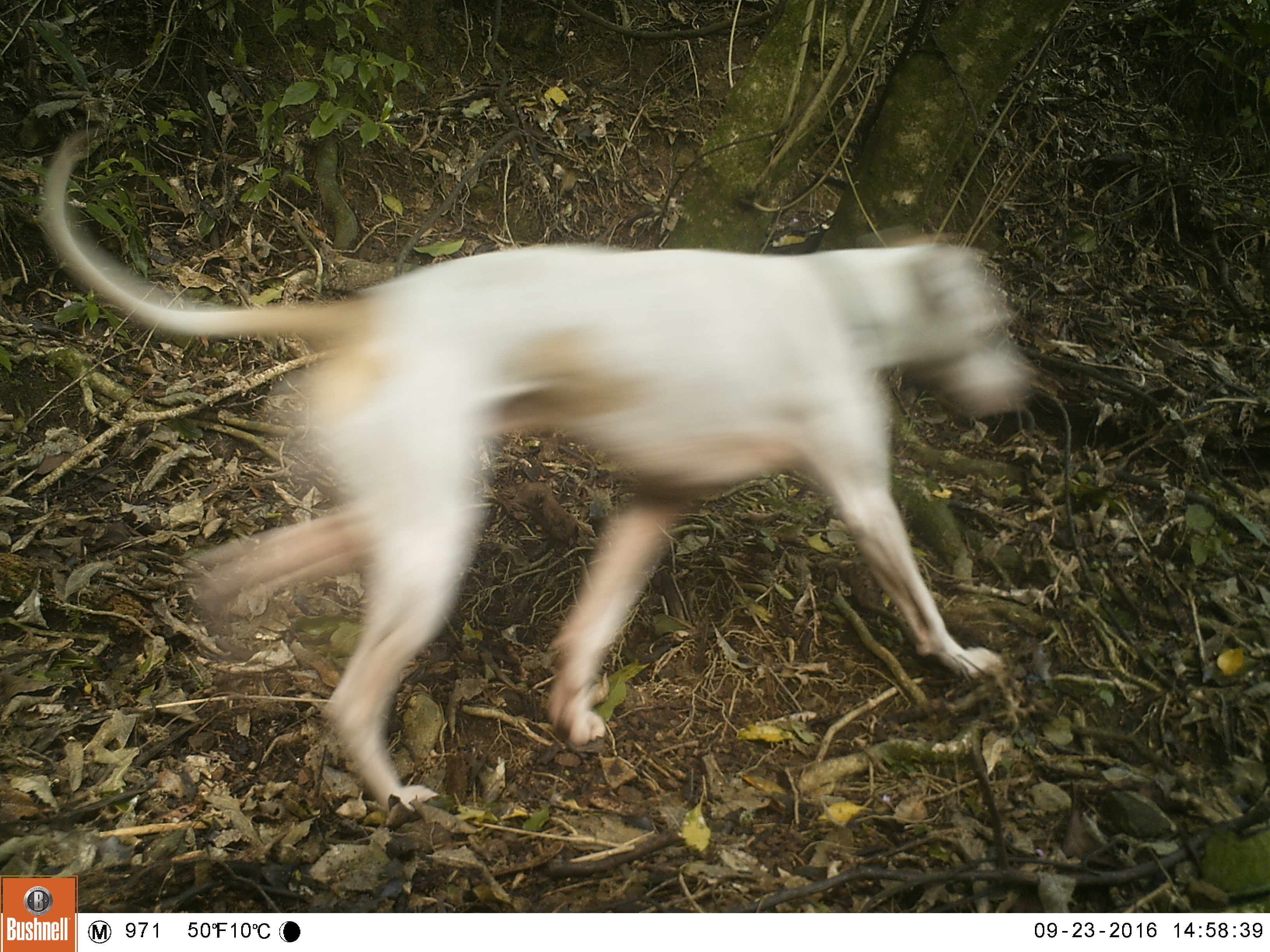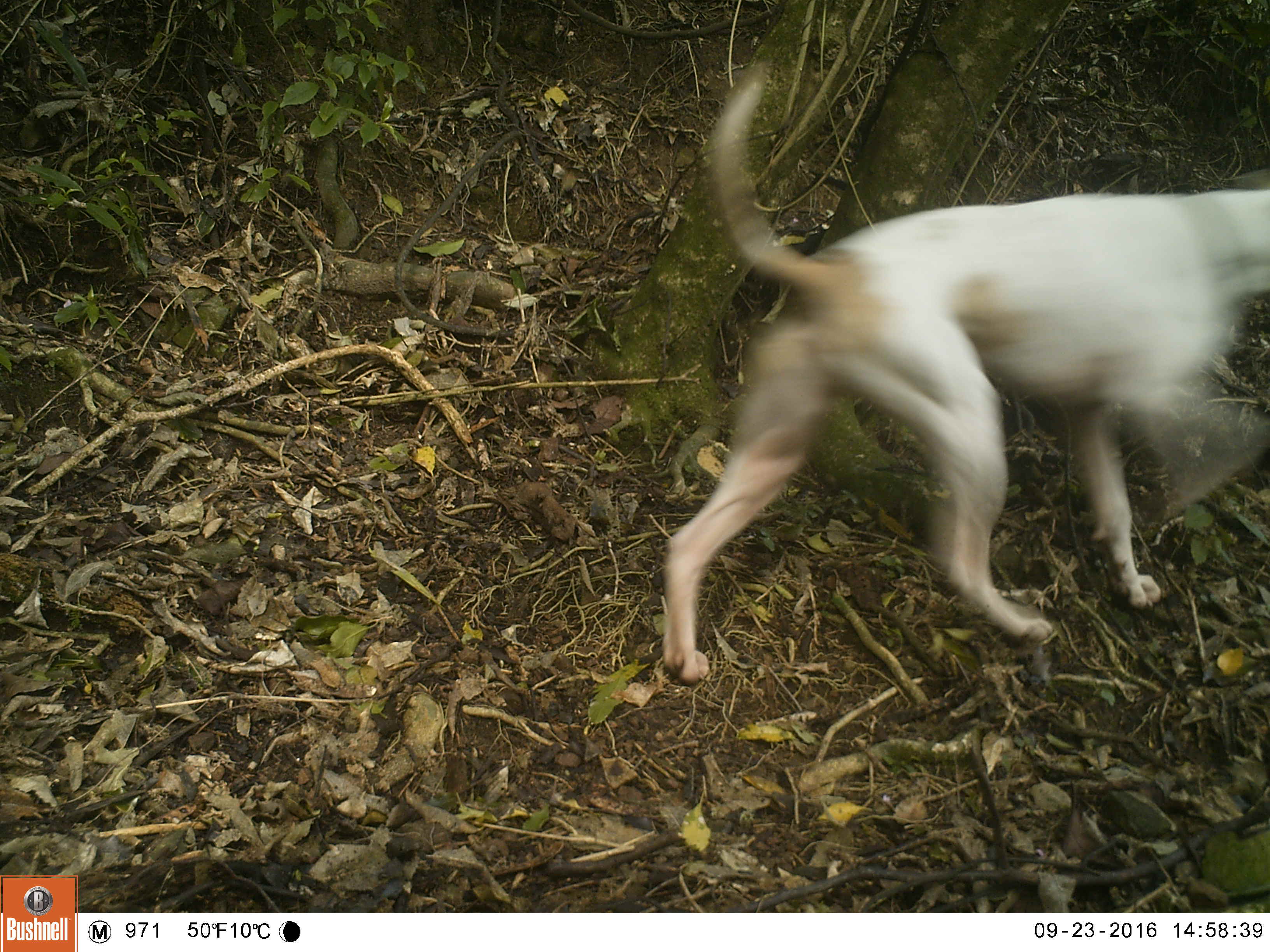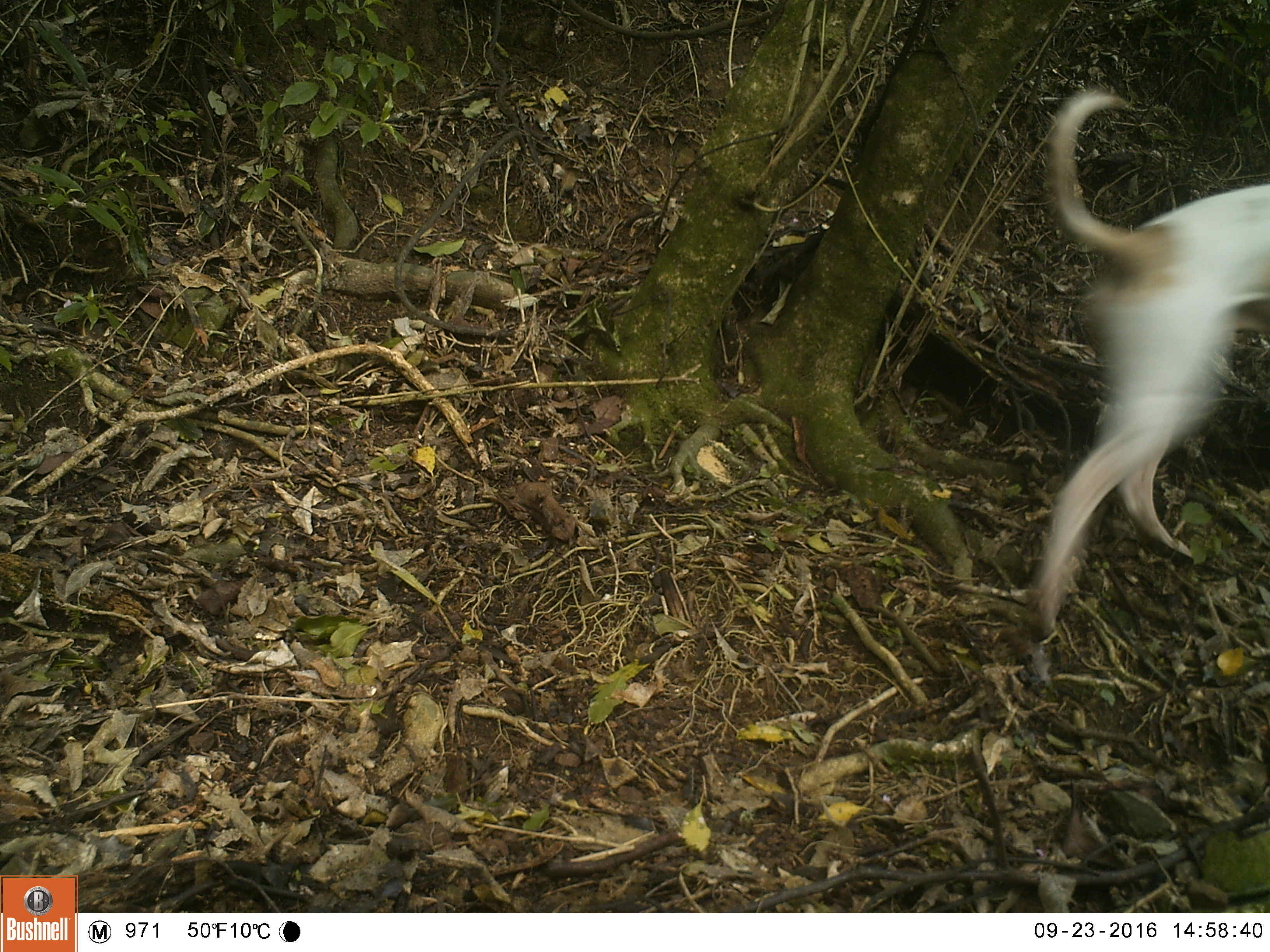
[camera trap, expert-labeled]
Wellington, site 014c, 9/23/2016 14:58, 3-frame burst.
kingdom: Animalia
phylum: Chordata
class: Mammalia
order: Carnivora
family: Canidae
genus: Canis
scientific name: Canis familiaris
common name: dog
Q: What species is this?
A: Dog (Canis familiaris).